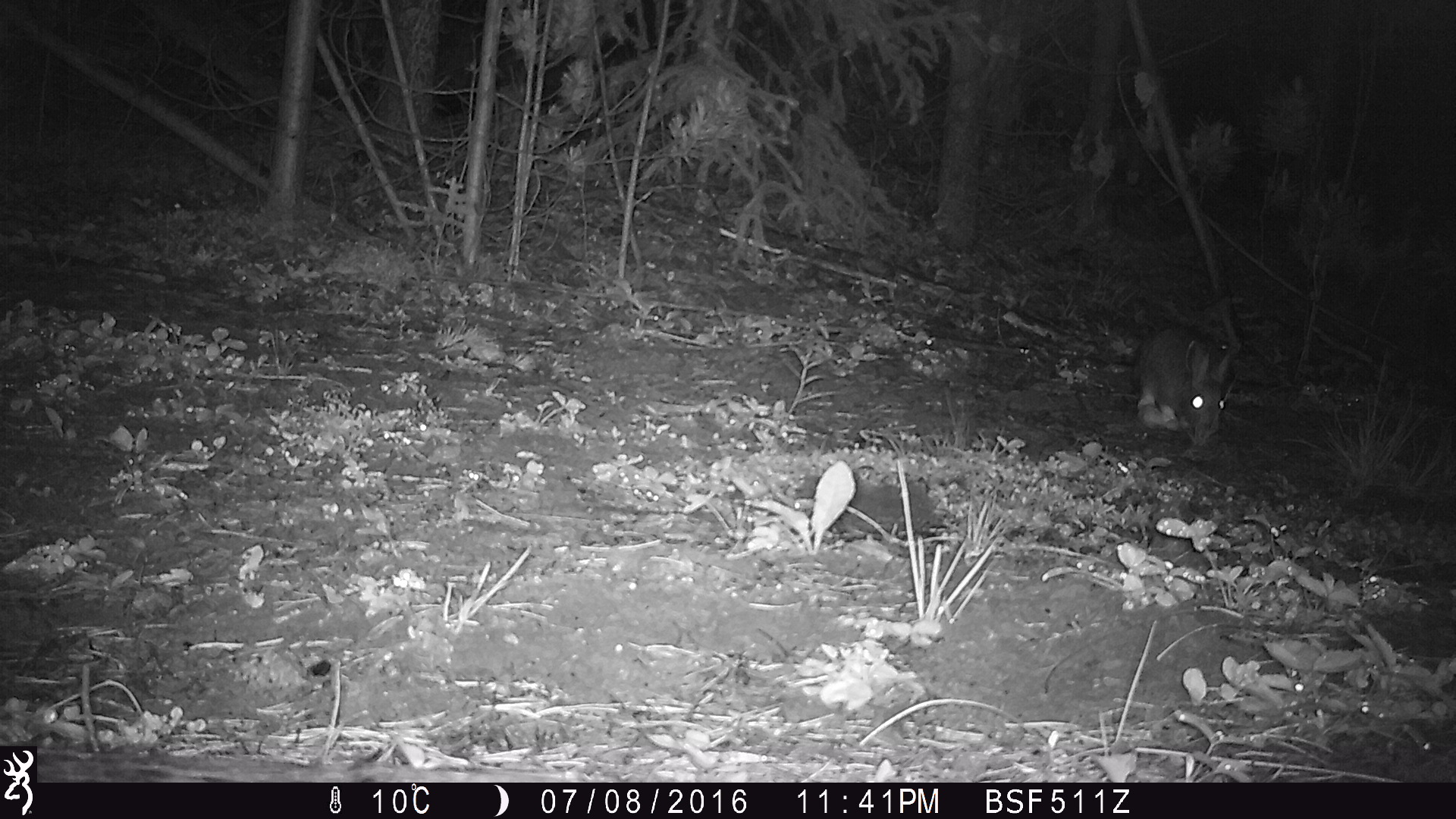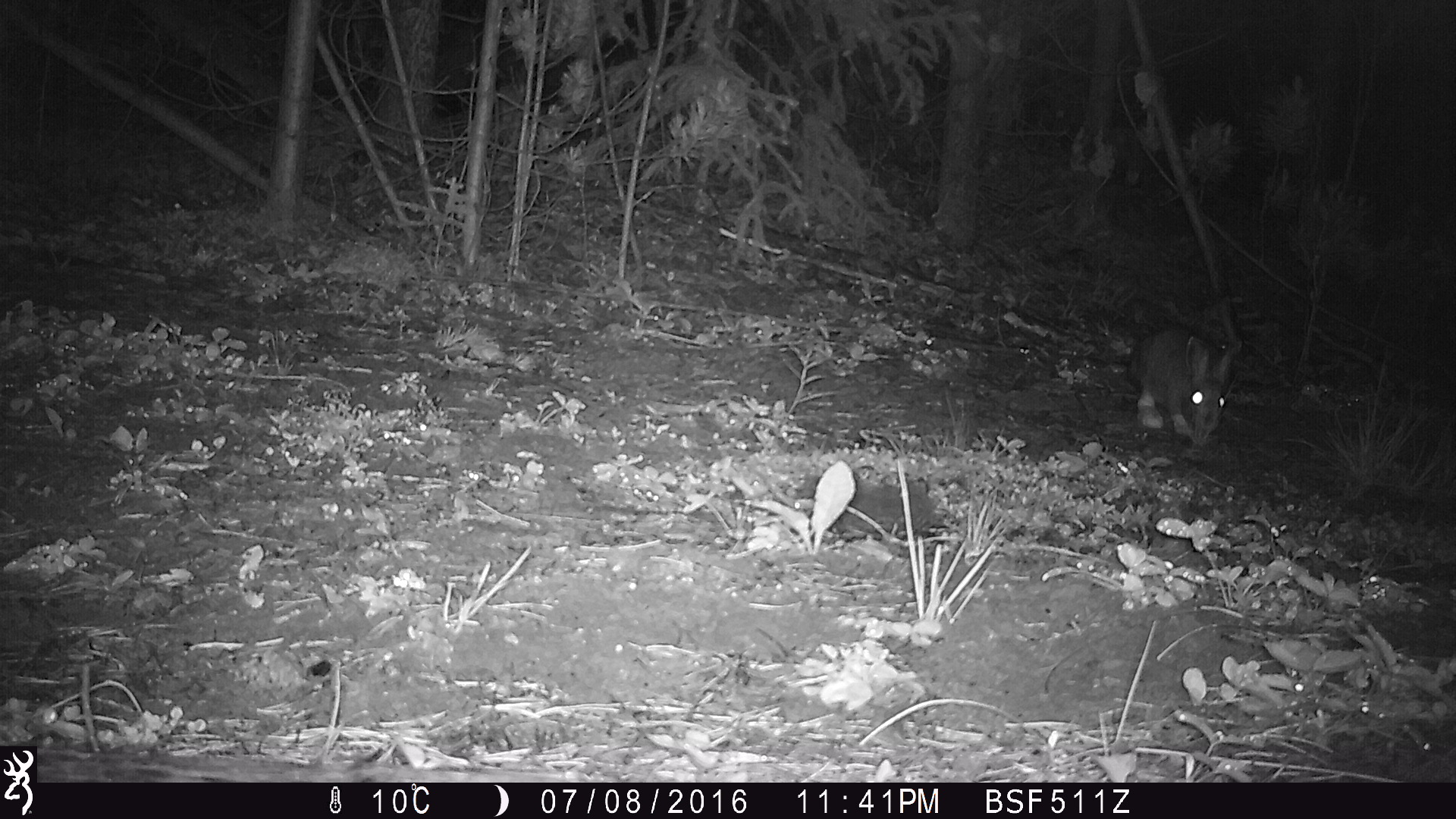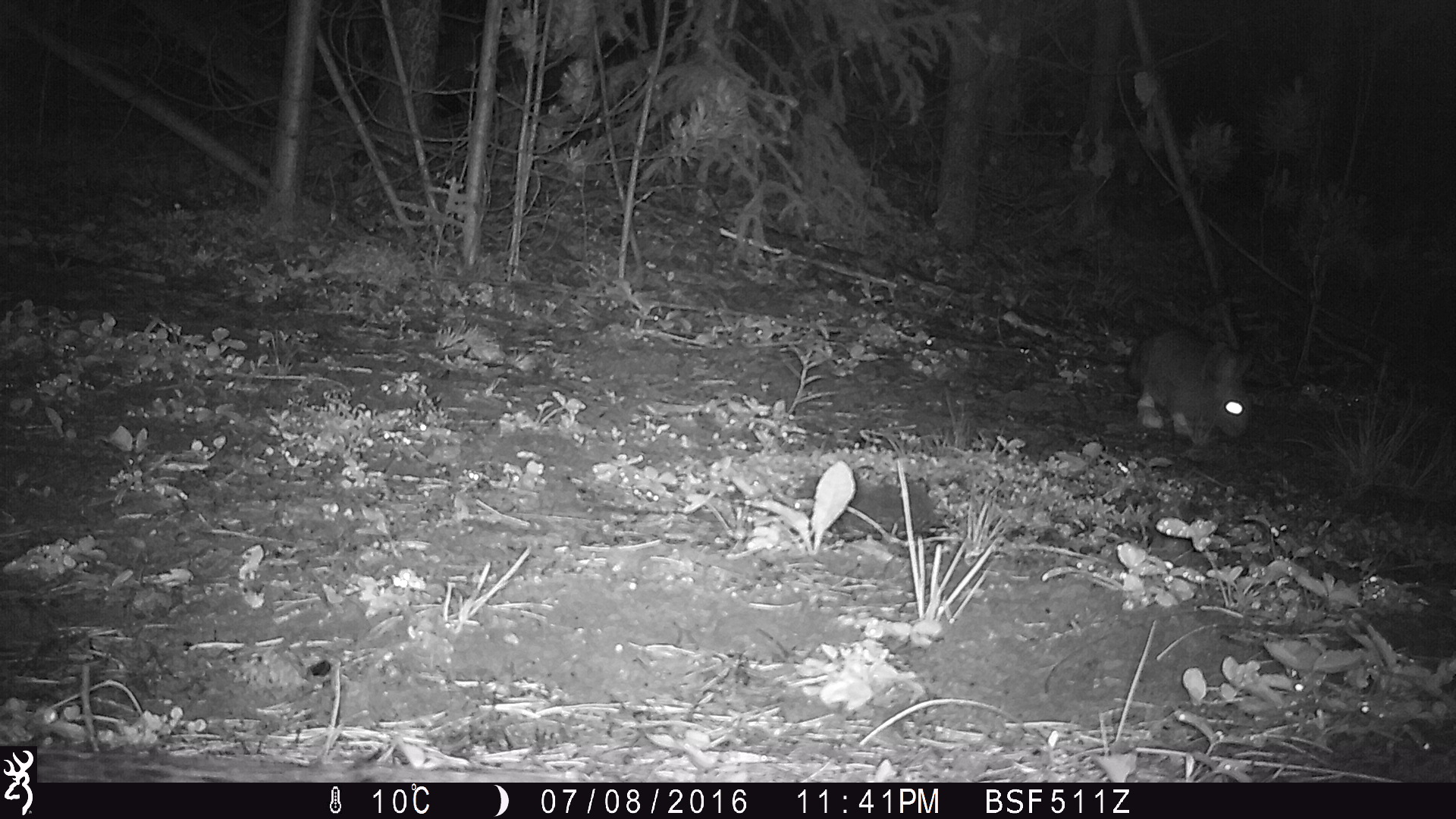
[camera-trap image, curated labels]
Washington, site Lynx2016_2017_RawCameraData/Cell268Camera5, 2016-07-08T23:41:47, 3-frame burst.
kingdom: Animalia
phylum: Chordata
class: Mammalia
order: Lagomorpha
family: Leporidae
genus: Lepus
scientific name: Lepus americanus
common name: snowshoe hare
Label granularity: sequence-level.